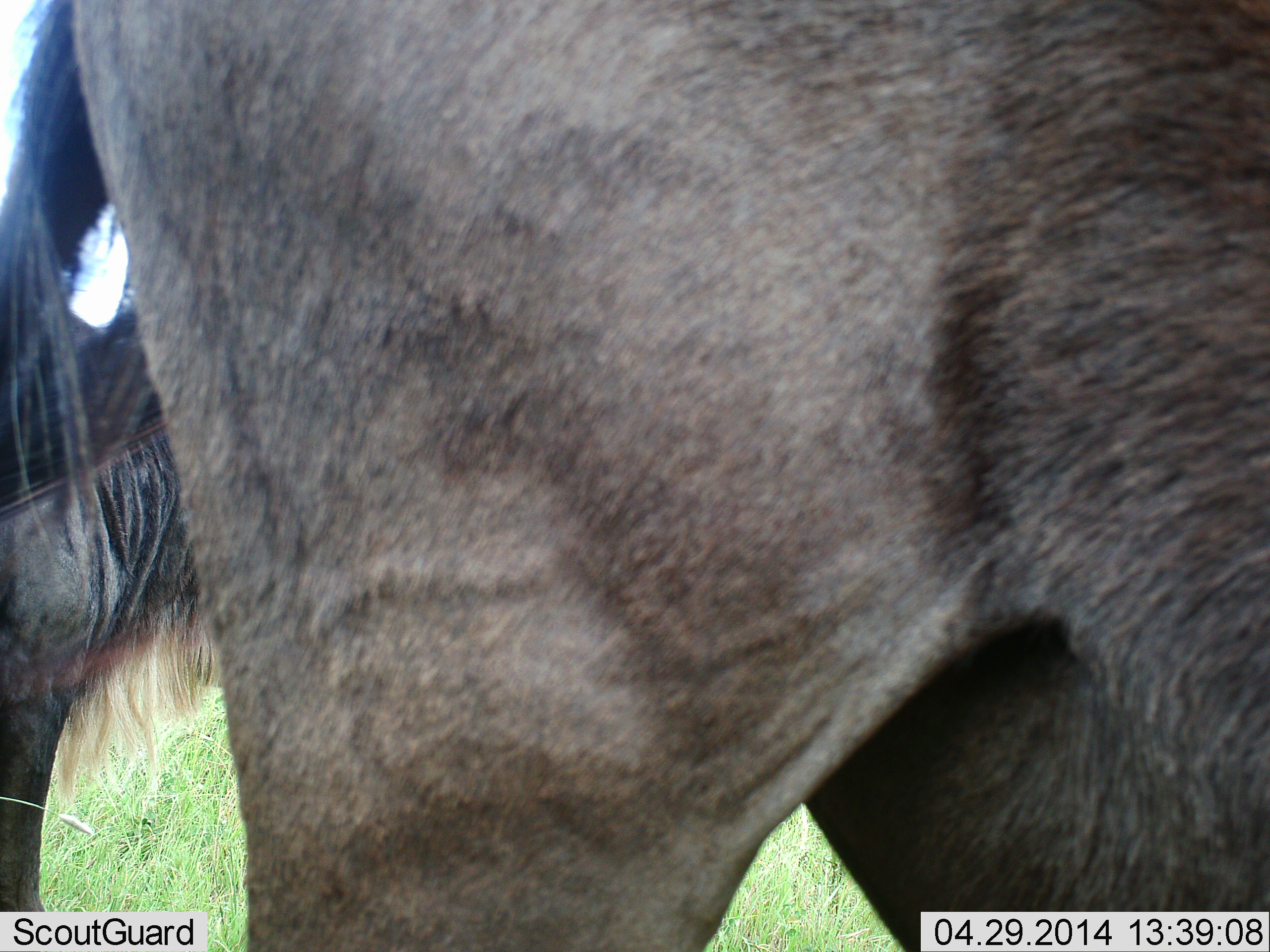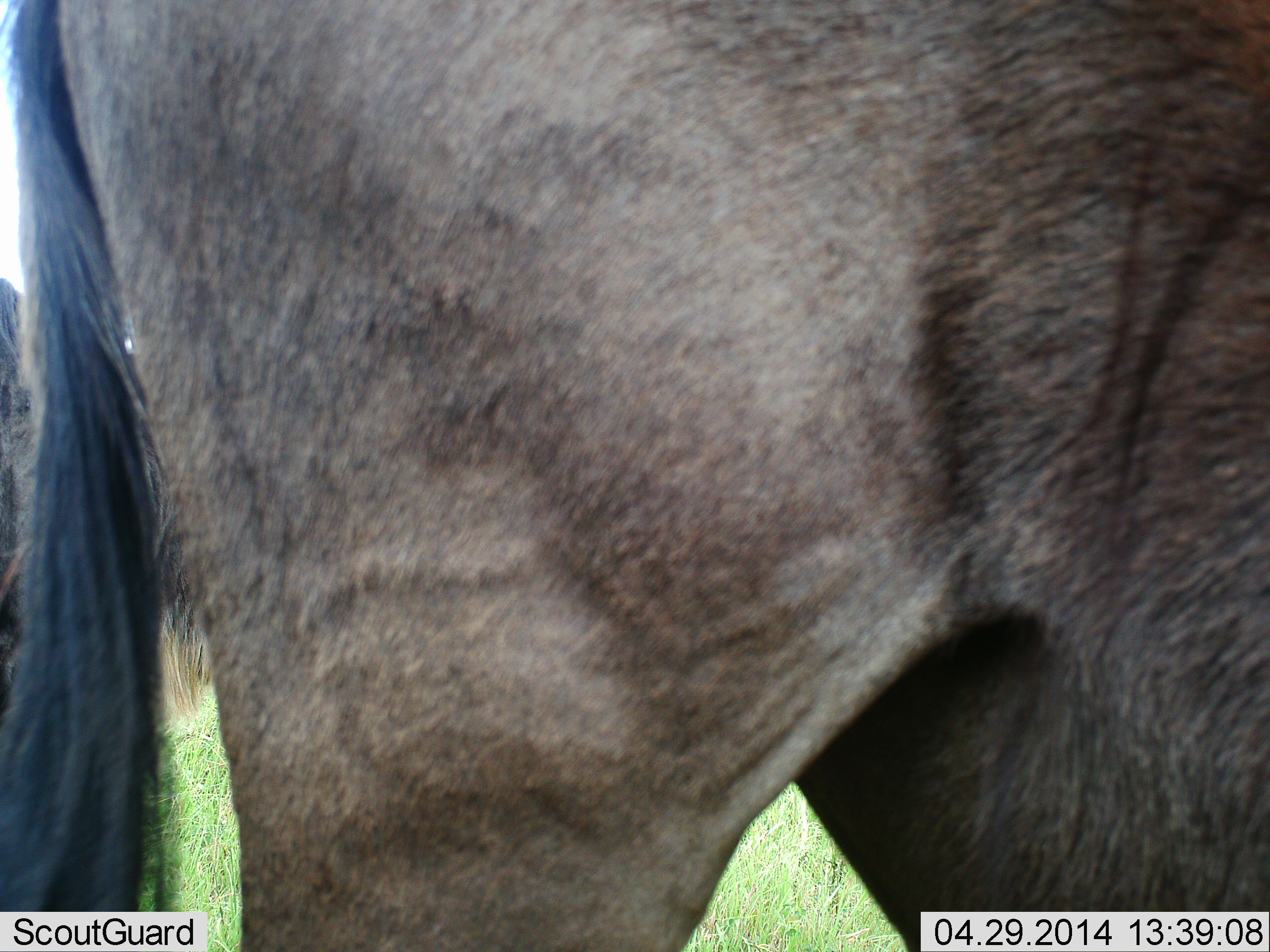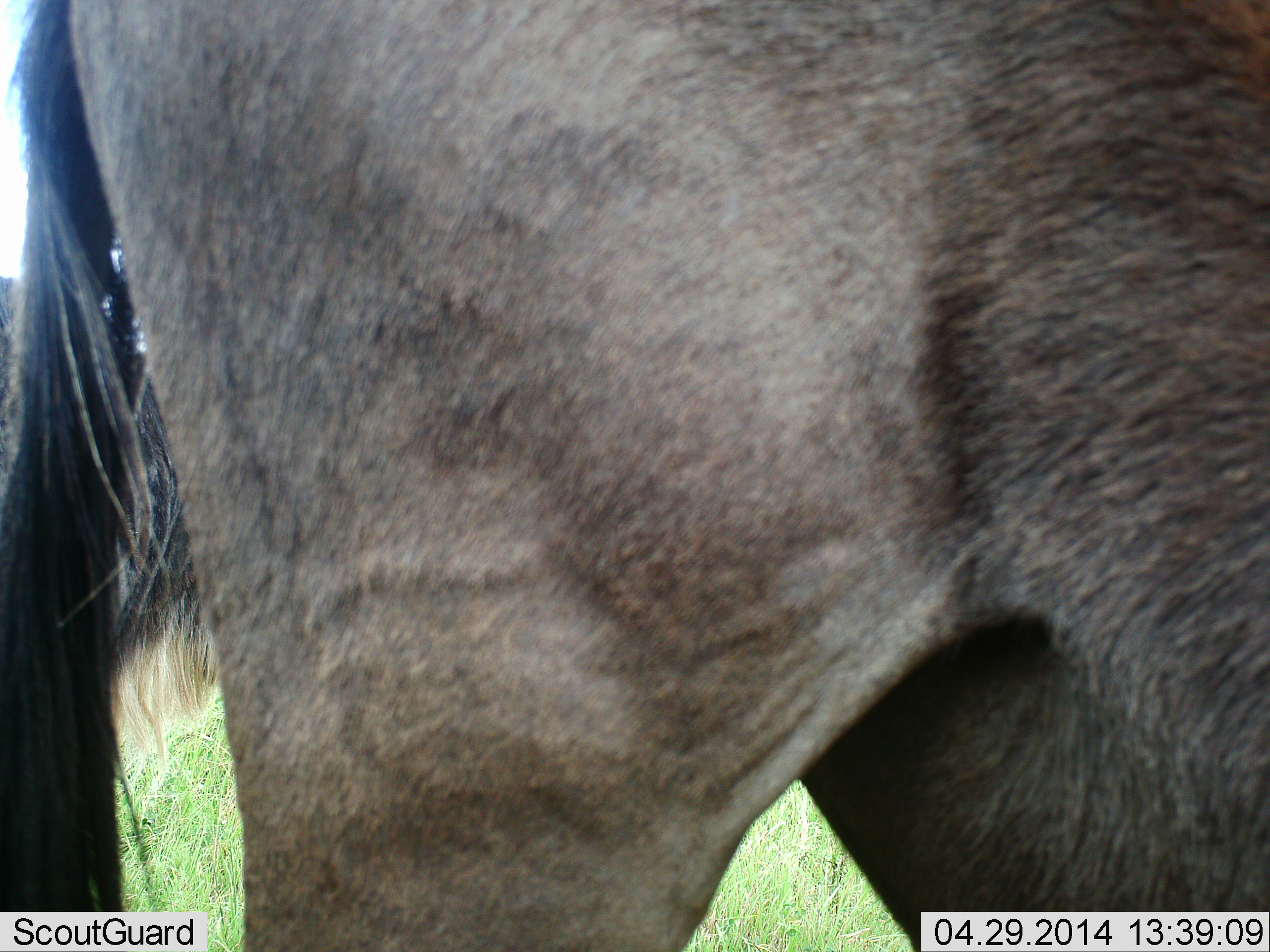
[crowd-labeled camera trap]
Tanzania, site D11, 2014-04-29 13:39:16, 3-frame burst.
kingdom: Animalia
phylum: Chordata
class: Mammalia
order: Artiodactyla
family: Bovidae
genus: Connochaetes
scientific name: Connochaetes taurinus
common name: blue wildebeest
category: wildebeest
Wildebeest (blue wildebeest) (Connochaetes taurinus), count 2. Behavior (volunteer vote fractions): standing 80%, resting 10%, moving 10%, interacting 0%. Young present (vote fraction): 0%. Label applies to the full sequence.